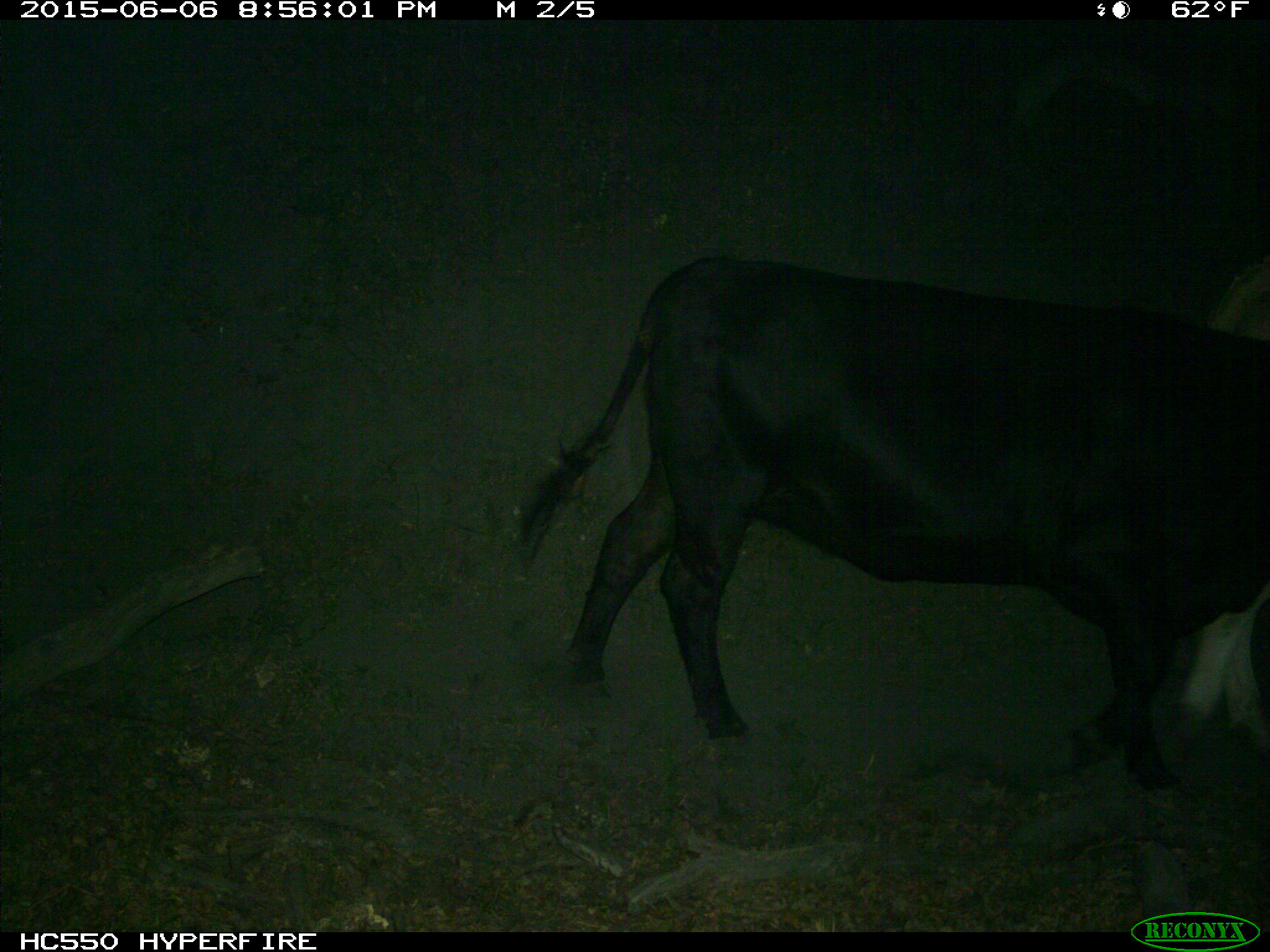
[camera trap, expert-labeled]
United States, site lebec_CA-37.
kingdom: Animalia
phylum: Chordata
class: Mammalia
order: Artiodactyla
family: Bovidae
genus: Bos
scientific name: Bos taurus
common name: domestic cow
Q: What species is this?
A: Bos taurus (domestic cow).